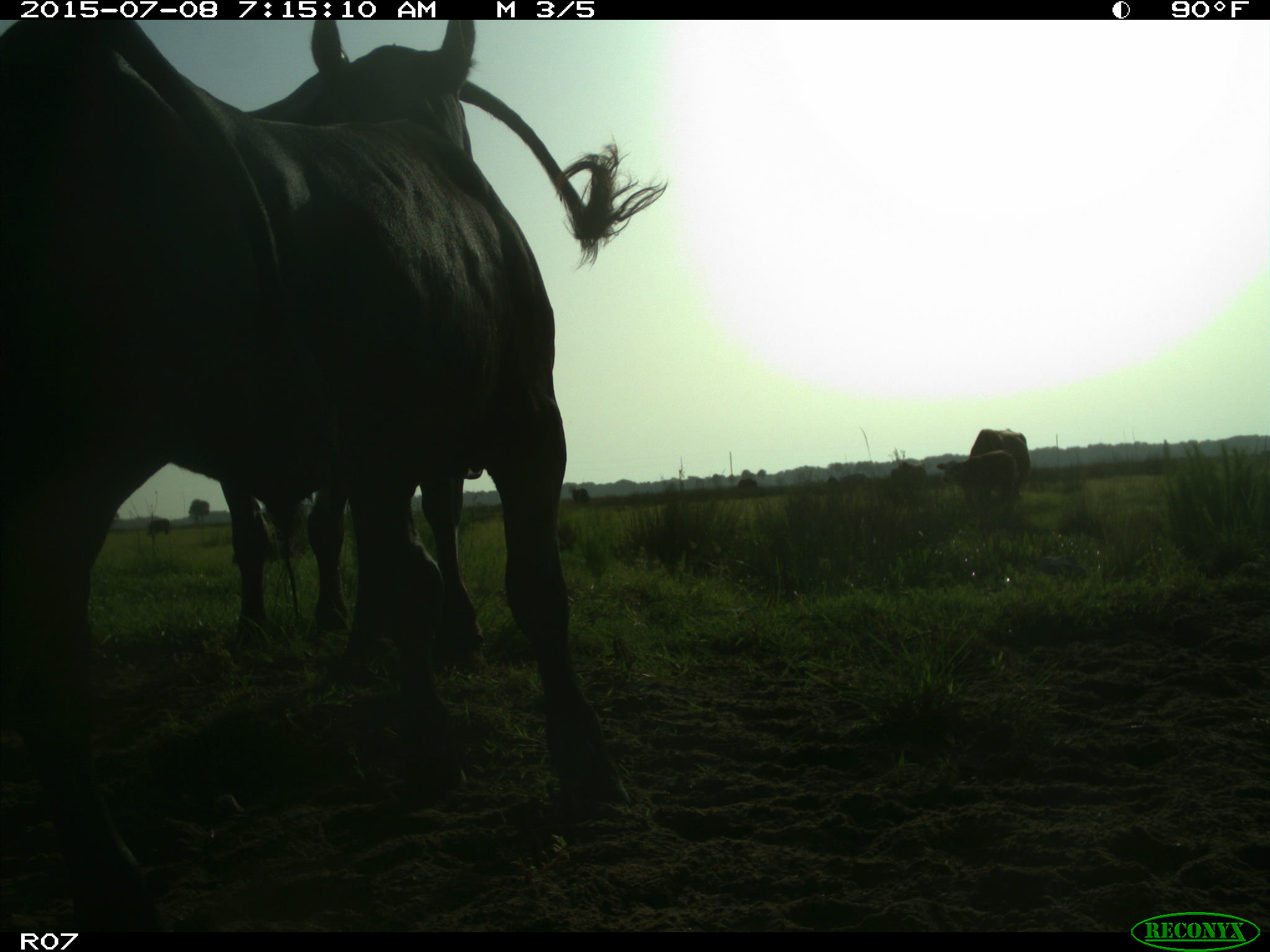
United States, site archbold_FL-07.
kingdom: Animalia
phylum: Chordata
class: Mammalia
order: Artiodactyla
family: Bovidae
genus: Bos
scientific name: Bos taurus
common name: domestic cow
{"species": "Bos taurus (domestic cow)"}